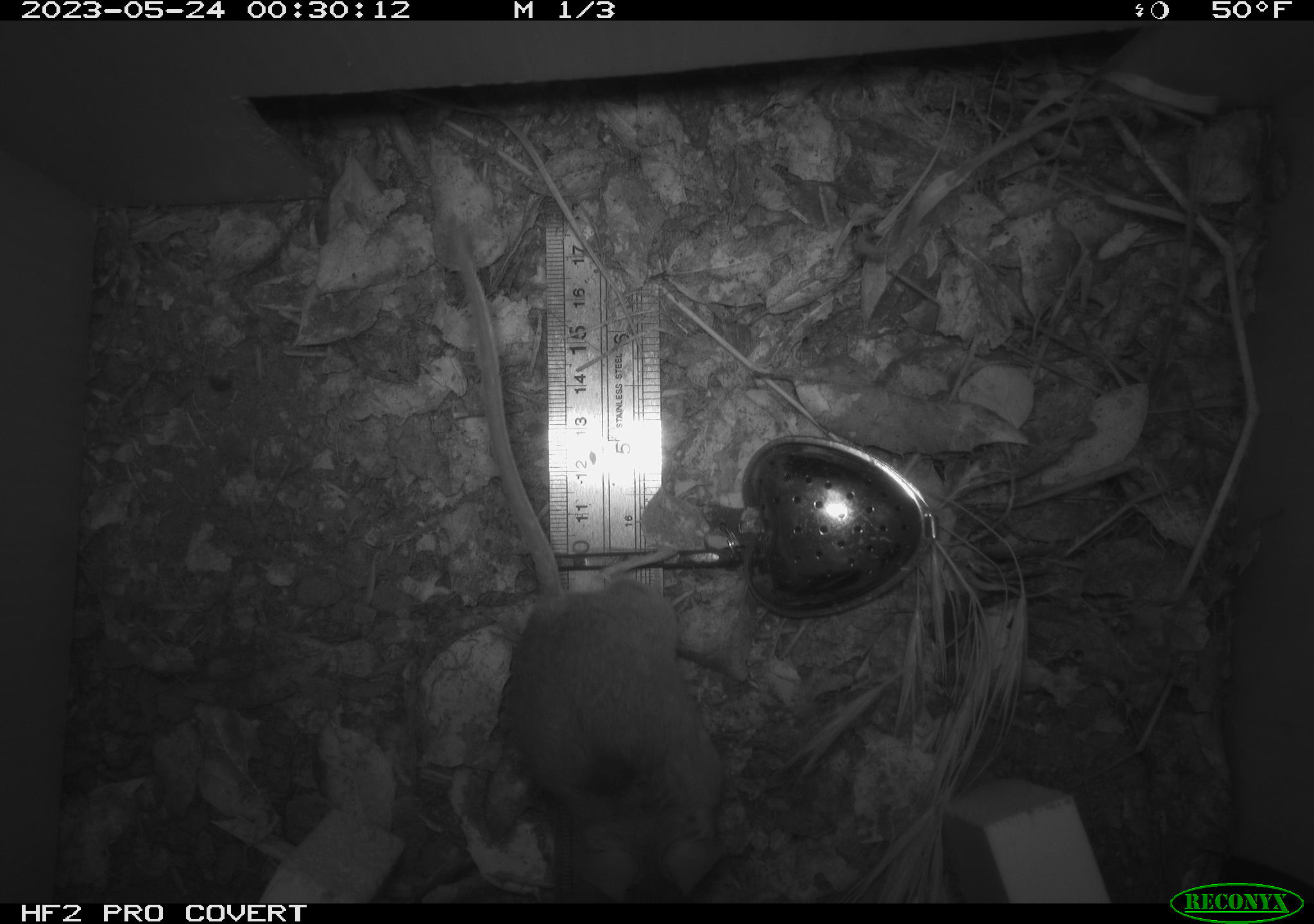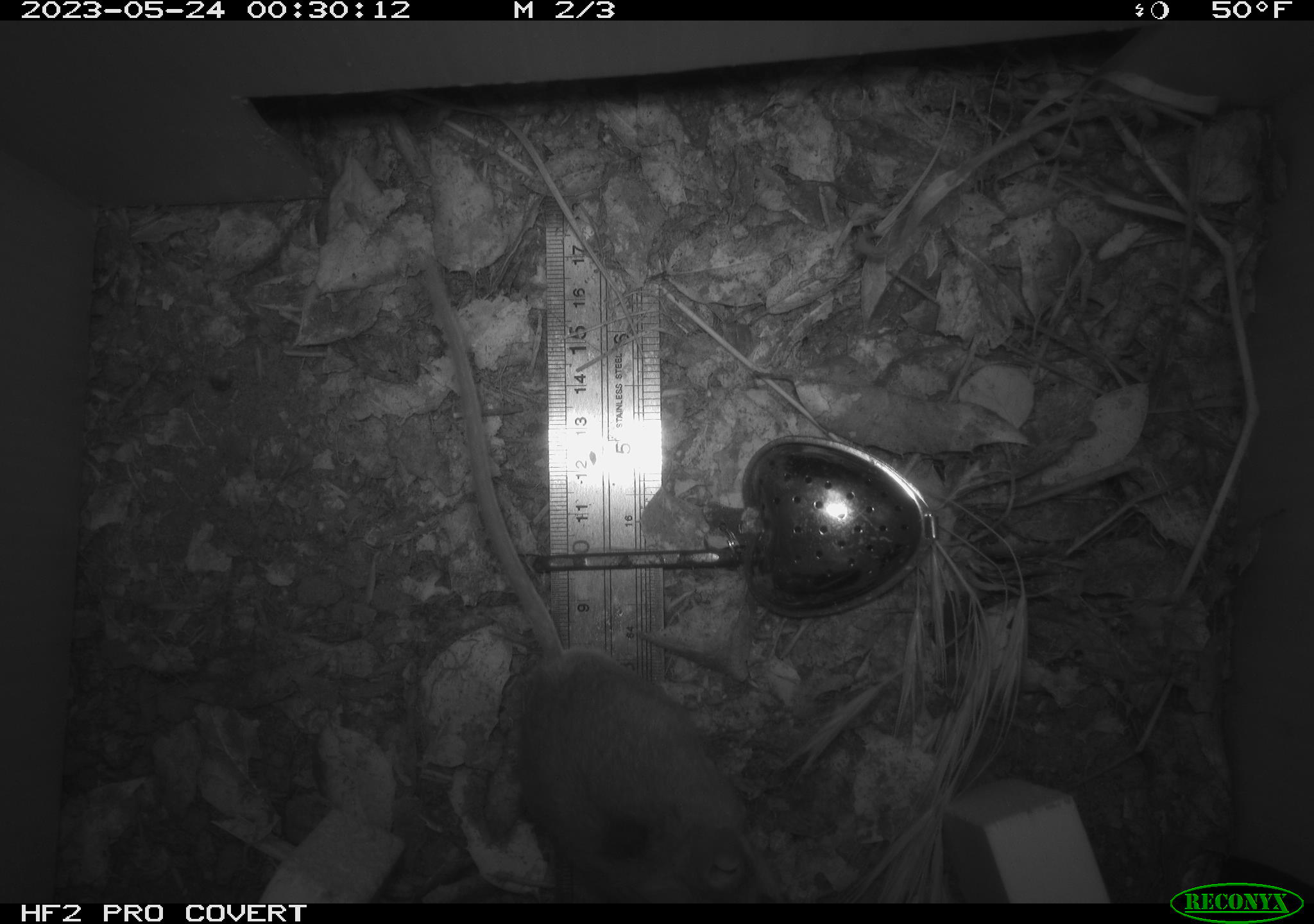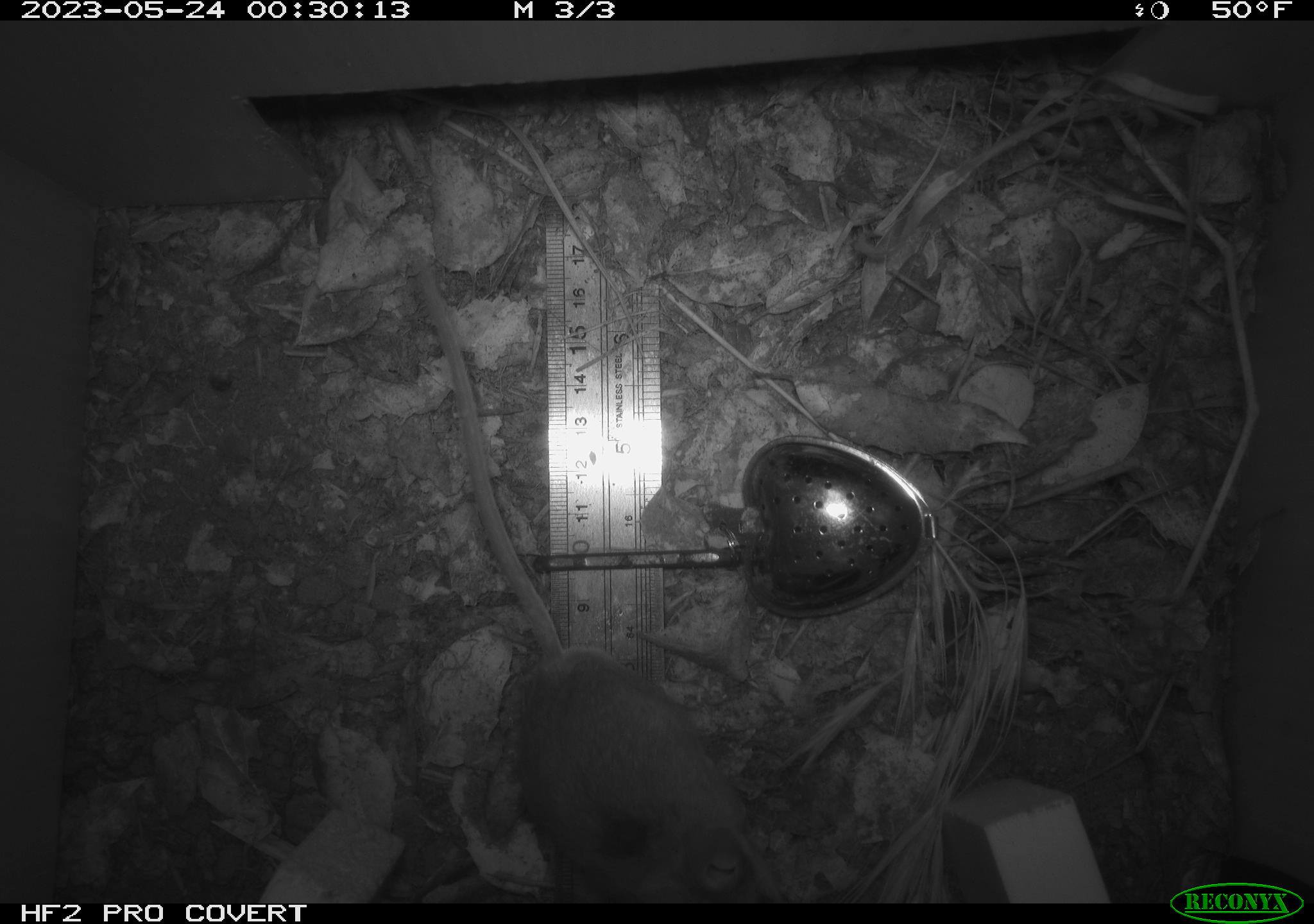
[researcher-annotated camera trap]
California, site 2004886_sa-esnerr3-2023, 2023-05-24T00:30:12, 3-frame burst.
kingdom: Animalia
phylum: Chordata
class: Mammalia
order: Rodentia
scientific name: Rodentia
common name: mouse species